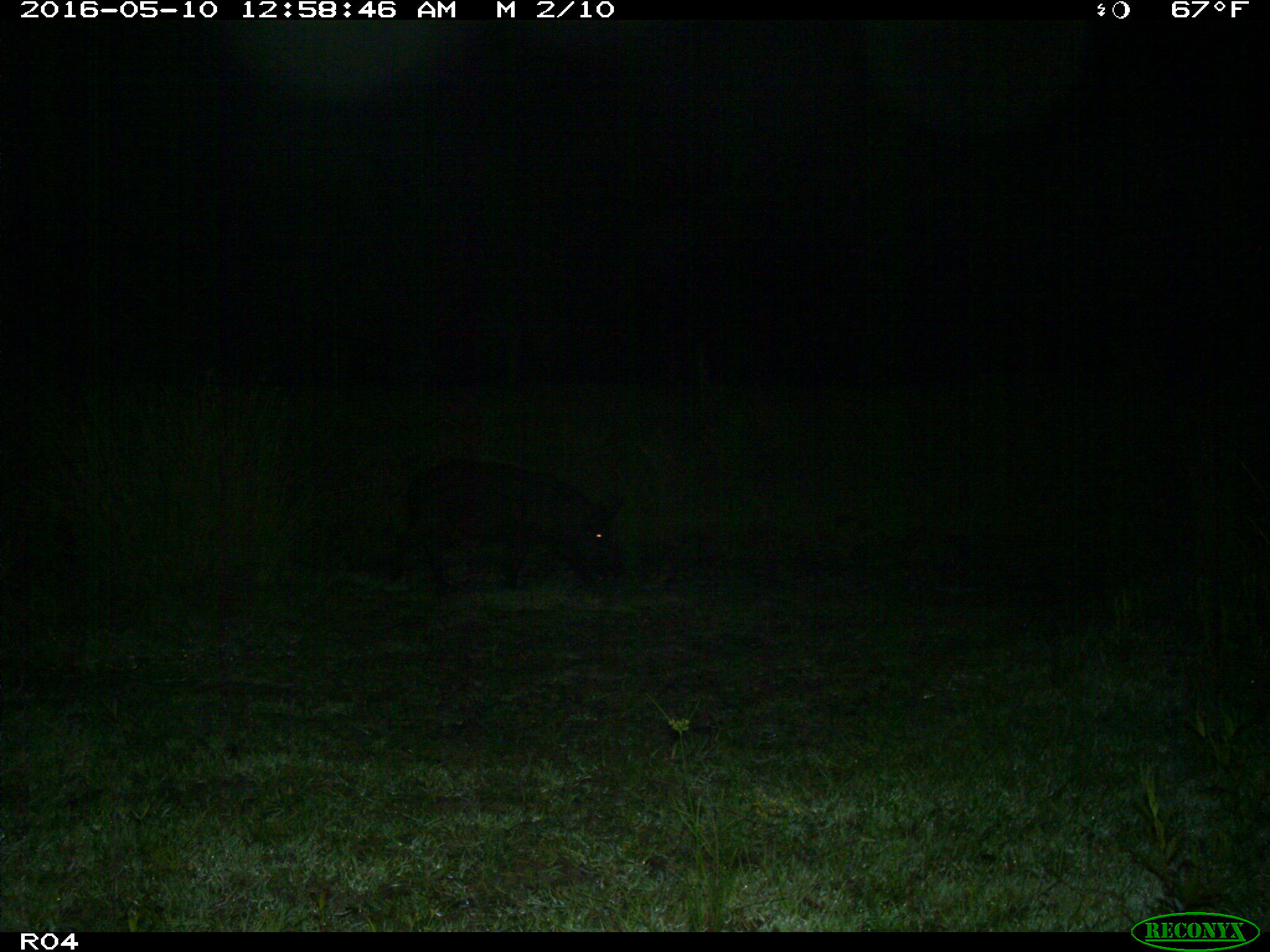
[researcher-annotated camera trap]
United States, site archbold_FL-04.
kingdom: Animalia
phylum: Chordata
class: Mammalia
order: Artiodactyla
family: Suidae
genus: Sus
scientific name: Sus scrofa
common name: wild boar